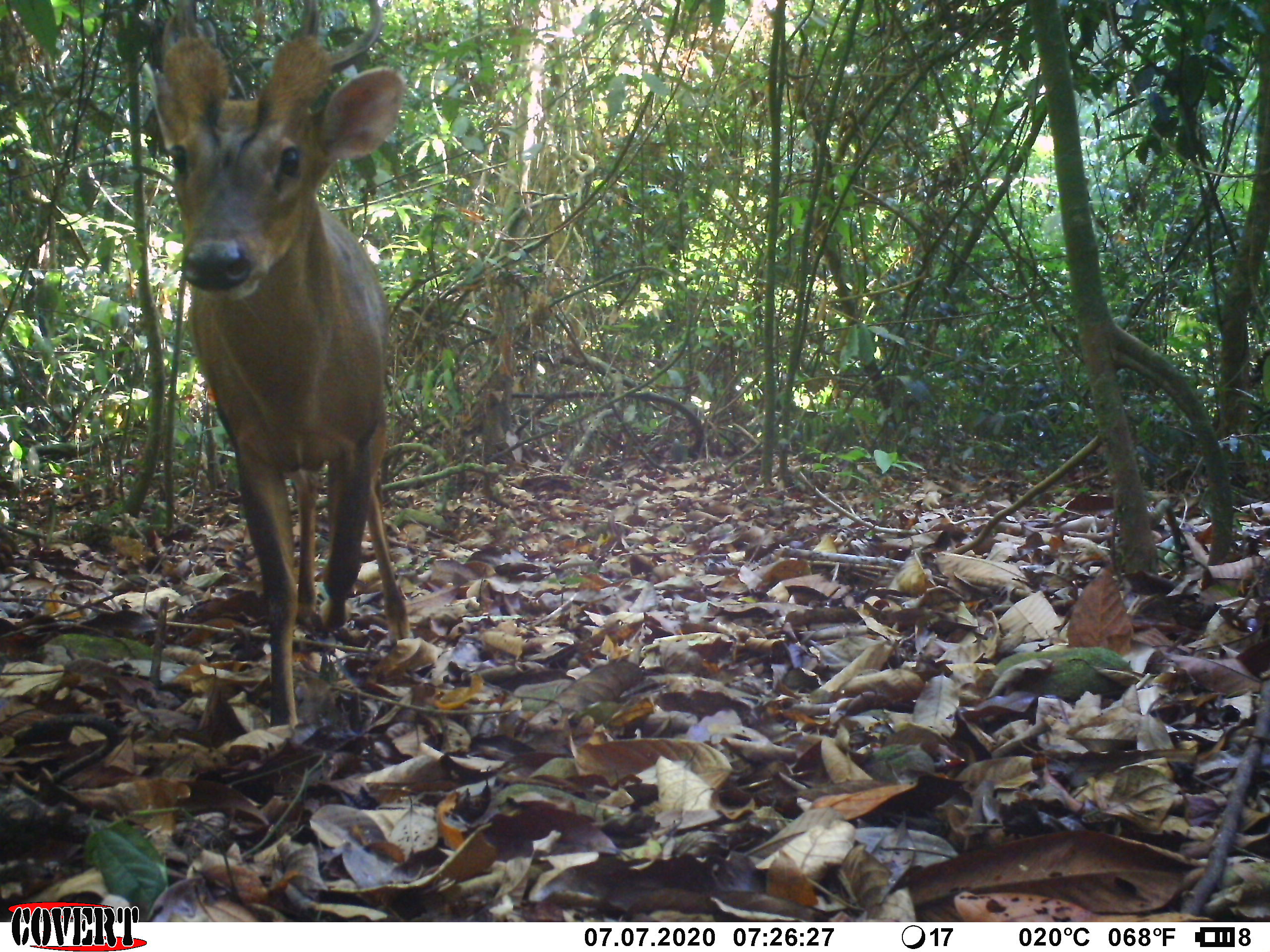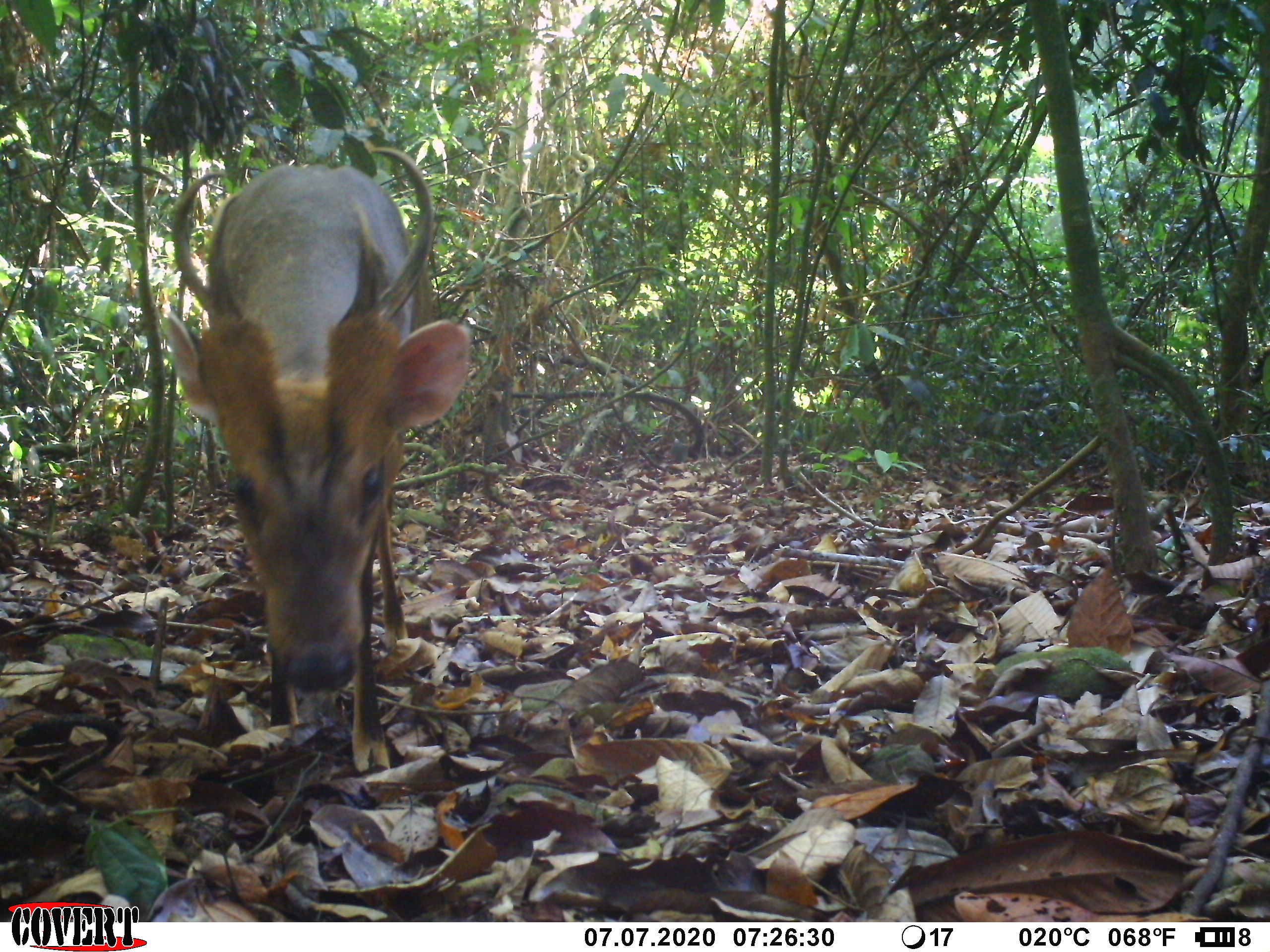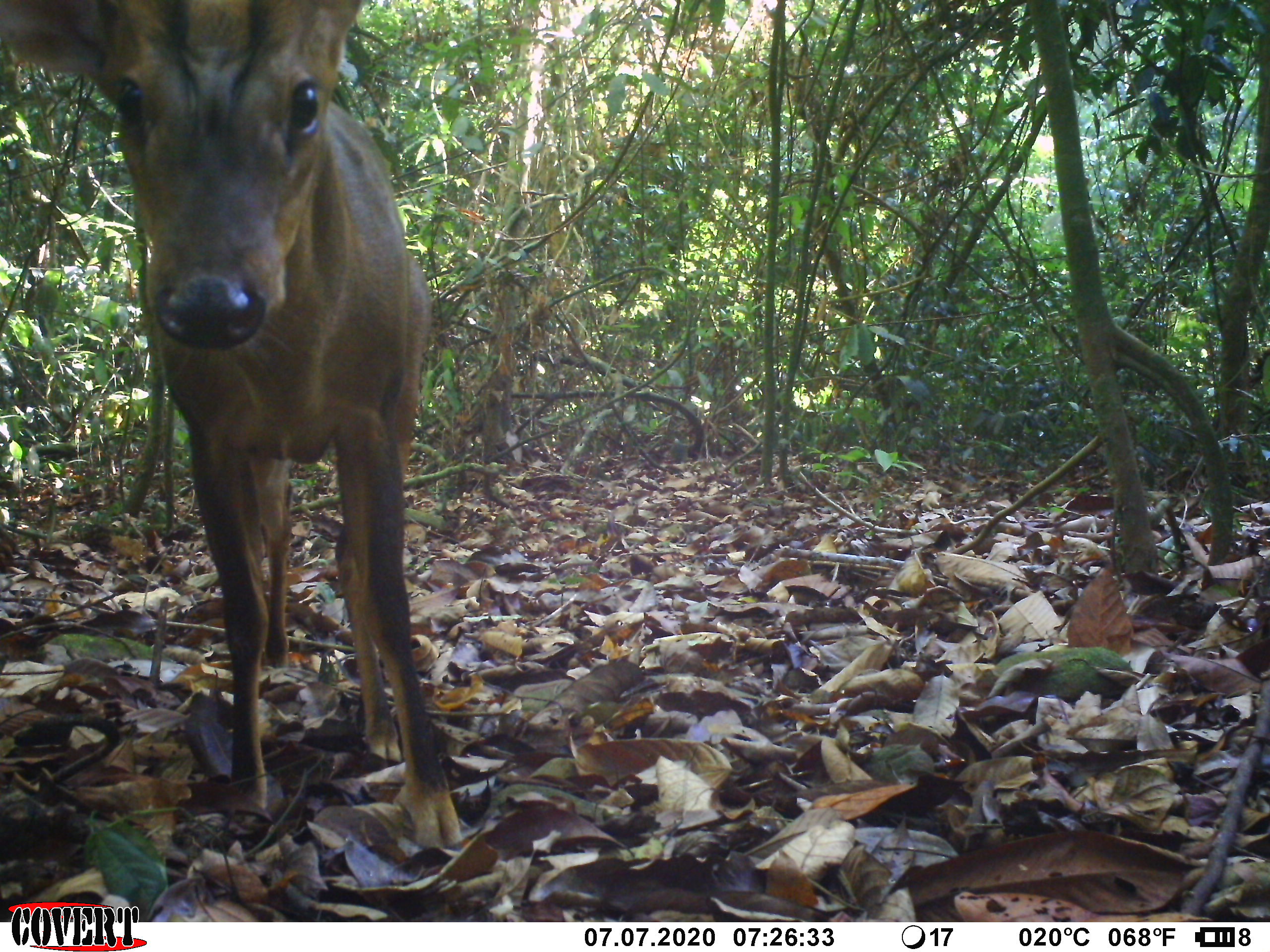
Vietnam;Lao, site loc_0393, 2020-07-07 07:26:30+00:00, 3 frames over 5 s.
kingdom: Animalia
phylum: Chordata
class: Mammalia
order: Artiodactyla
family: Cervidae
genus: Muntiacus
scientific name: Muntiacus vuquangensis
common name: large-antlered muntjac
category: large antlered muntjac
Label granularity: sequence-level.